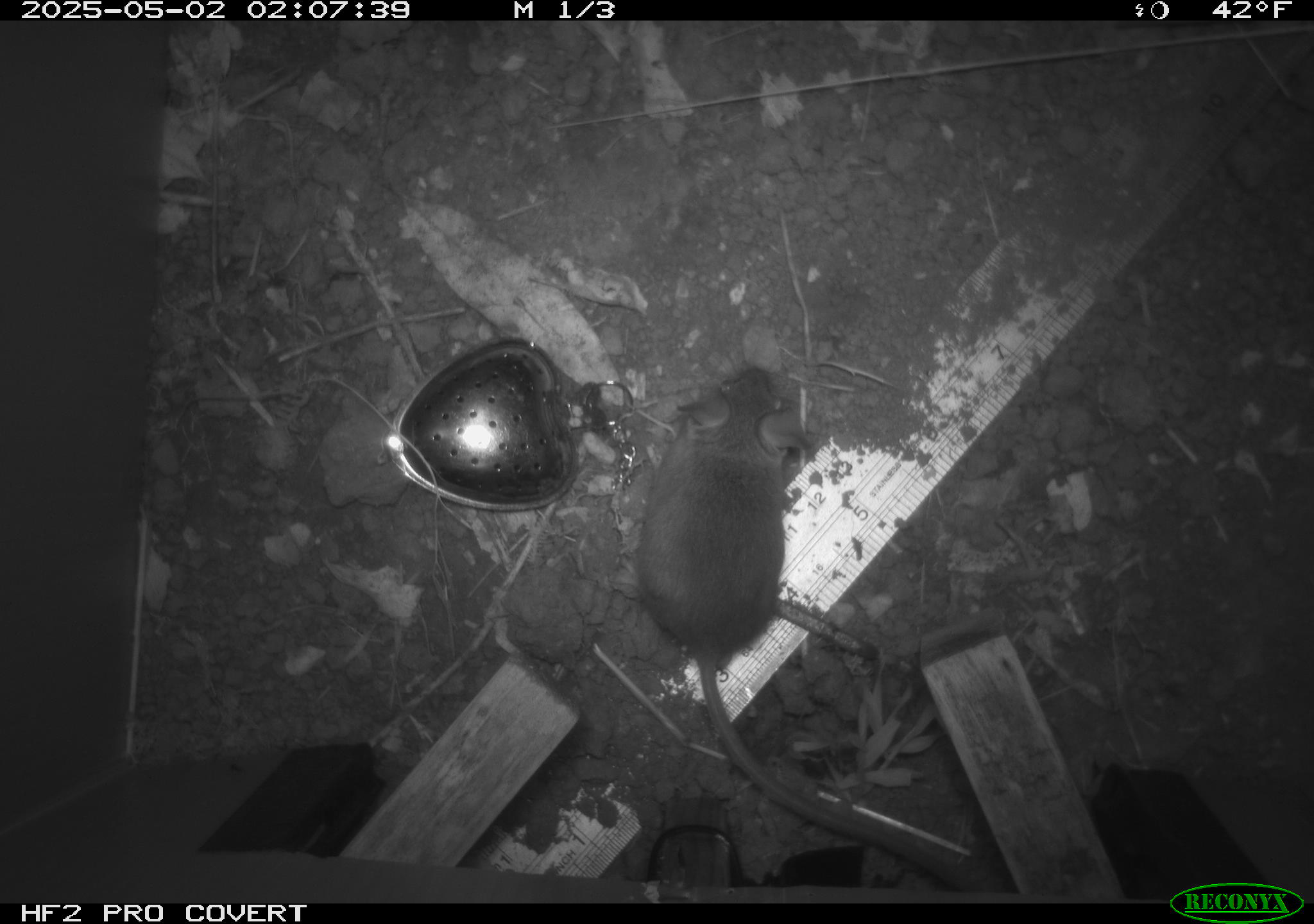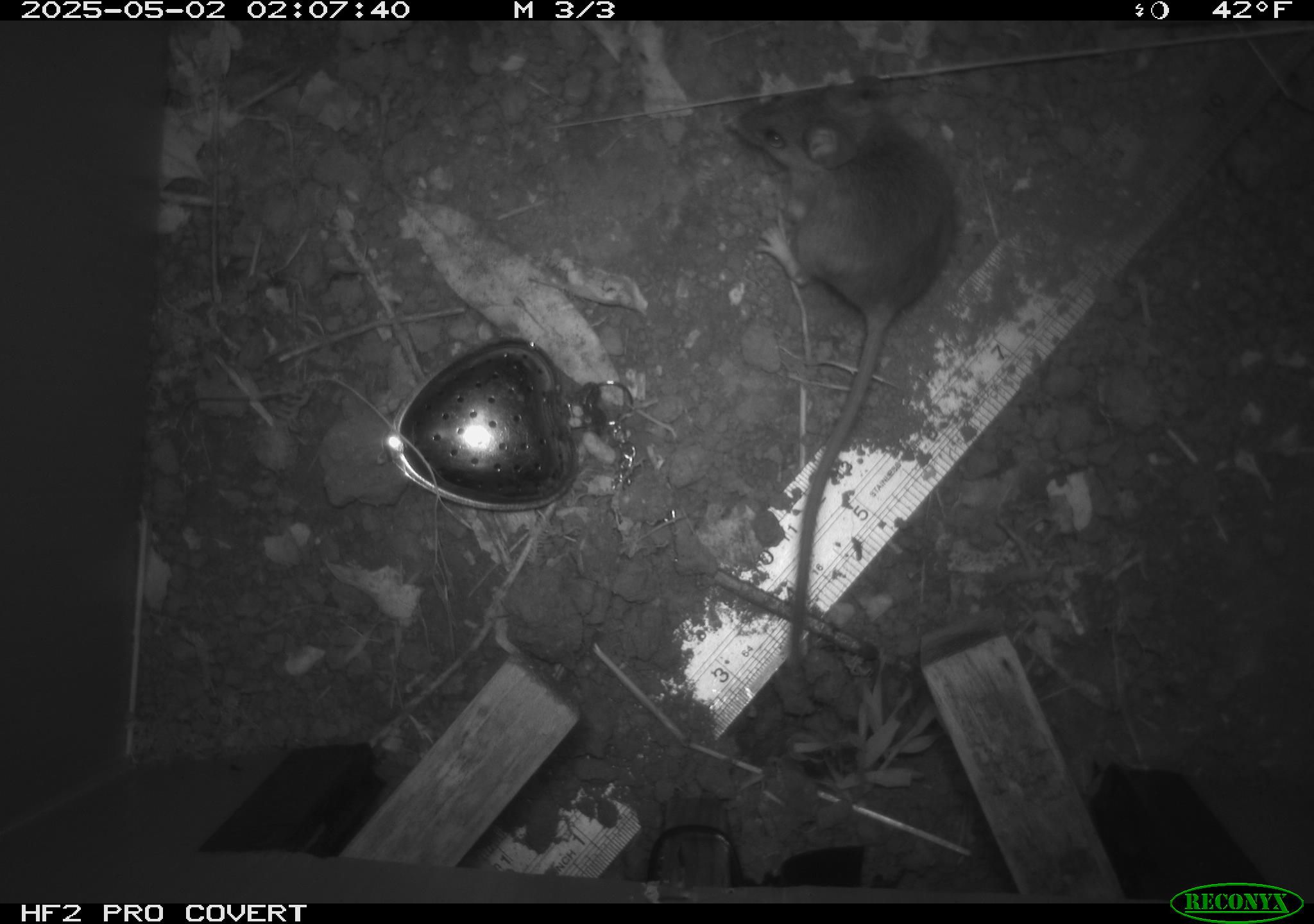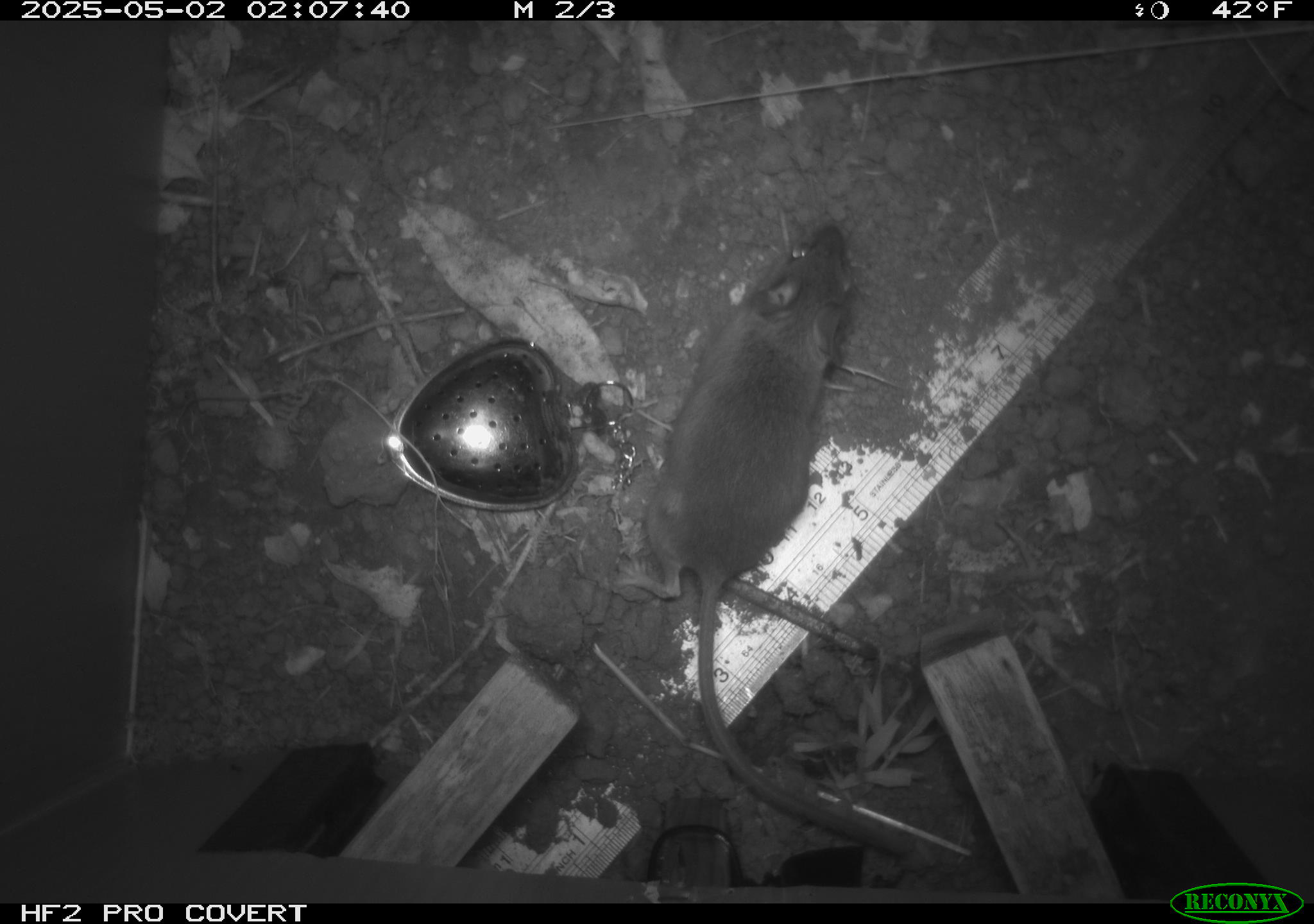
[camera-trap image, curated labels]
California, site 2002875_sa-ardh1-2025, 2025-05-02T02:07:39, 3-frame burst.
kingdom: Animalia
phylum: Chordata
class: Mammalia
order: Rodentia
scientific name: Rodentia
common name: mouse species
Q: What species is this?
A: Mouse species (Rodentia).